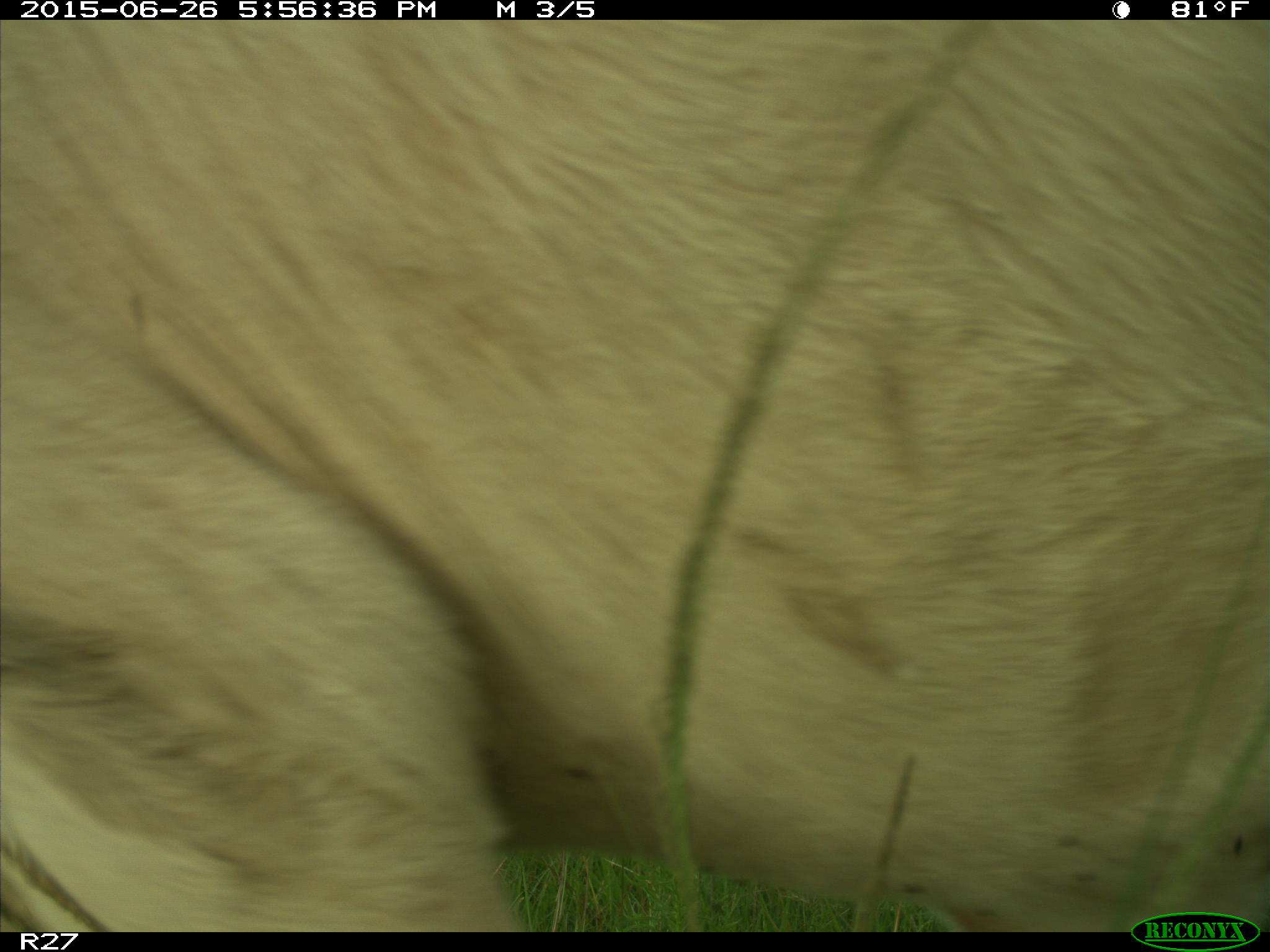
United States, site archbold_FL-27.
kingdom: Animalia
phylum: Chordata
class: Mammalia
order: Artiodactyla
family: Bovidae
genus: Bos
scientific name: Bos taurus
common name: domestic cow